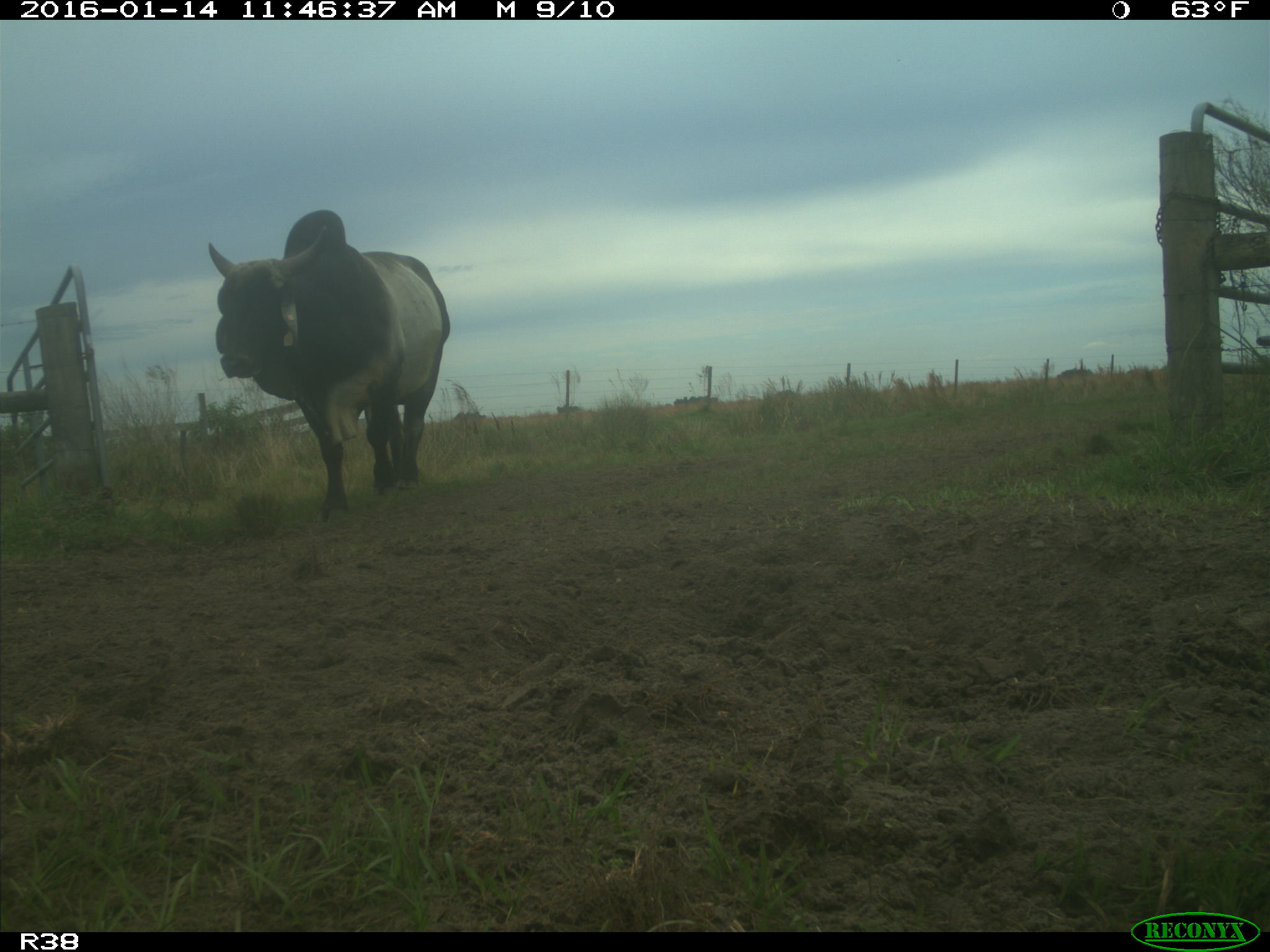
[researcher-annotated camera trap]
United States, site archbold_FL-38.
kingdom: Animalia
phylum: Chordata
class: Mammalia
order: Artiodactyla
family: Bovidae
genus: Bos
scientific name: Bos taurus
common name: domestic cow